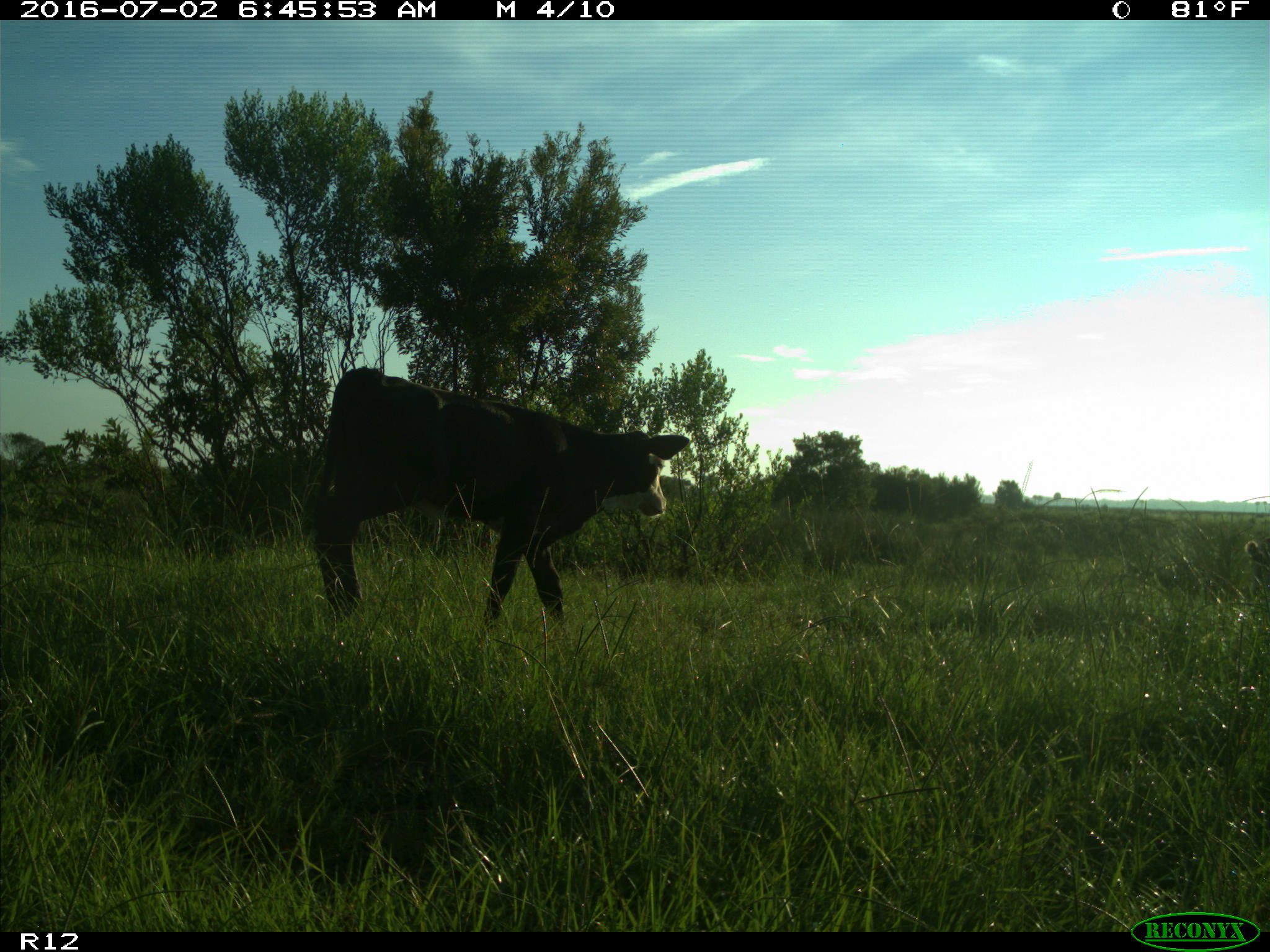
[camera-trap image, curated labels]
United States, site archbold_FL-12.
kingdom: Animalia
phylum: Chordata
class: Mammalia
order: Artiodactyla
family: Bovidae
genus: Bos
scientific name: Bos taurus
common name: domestic cow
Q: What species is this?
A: Bos taurus (domestic cow).